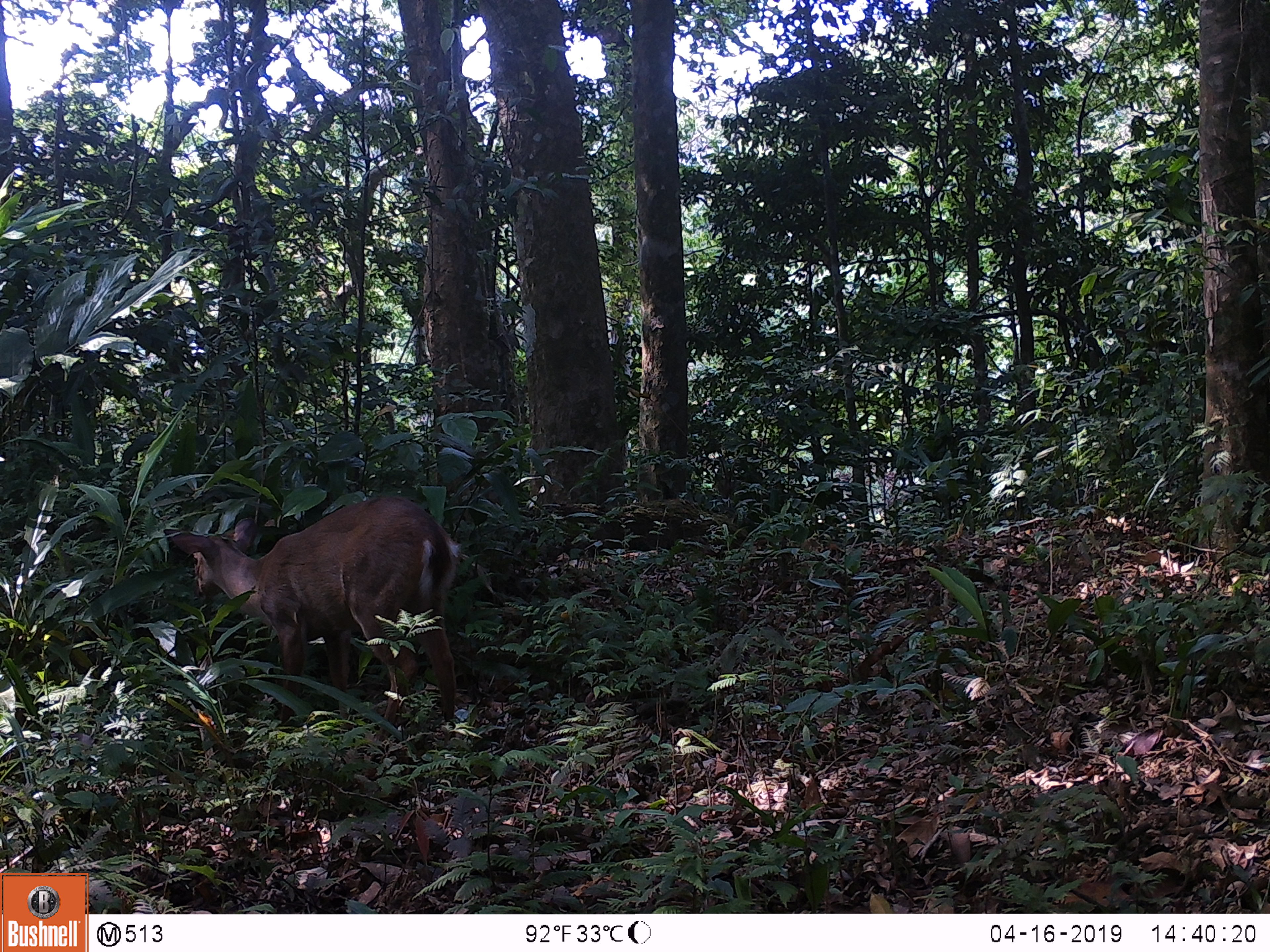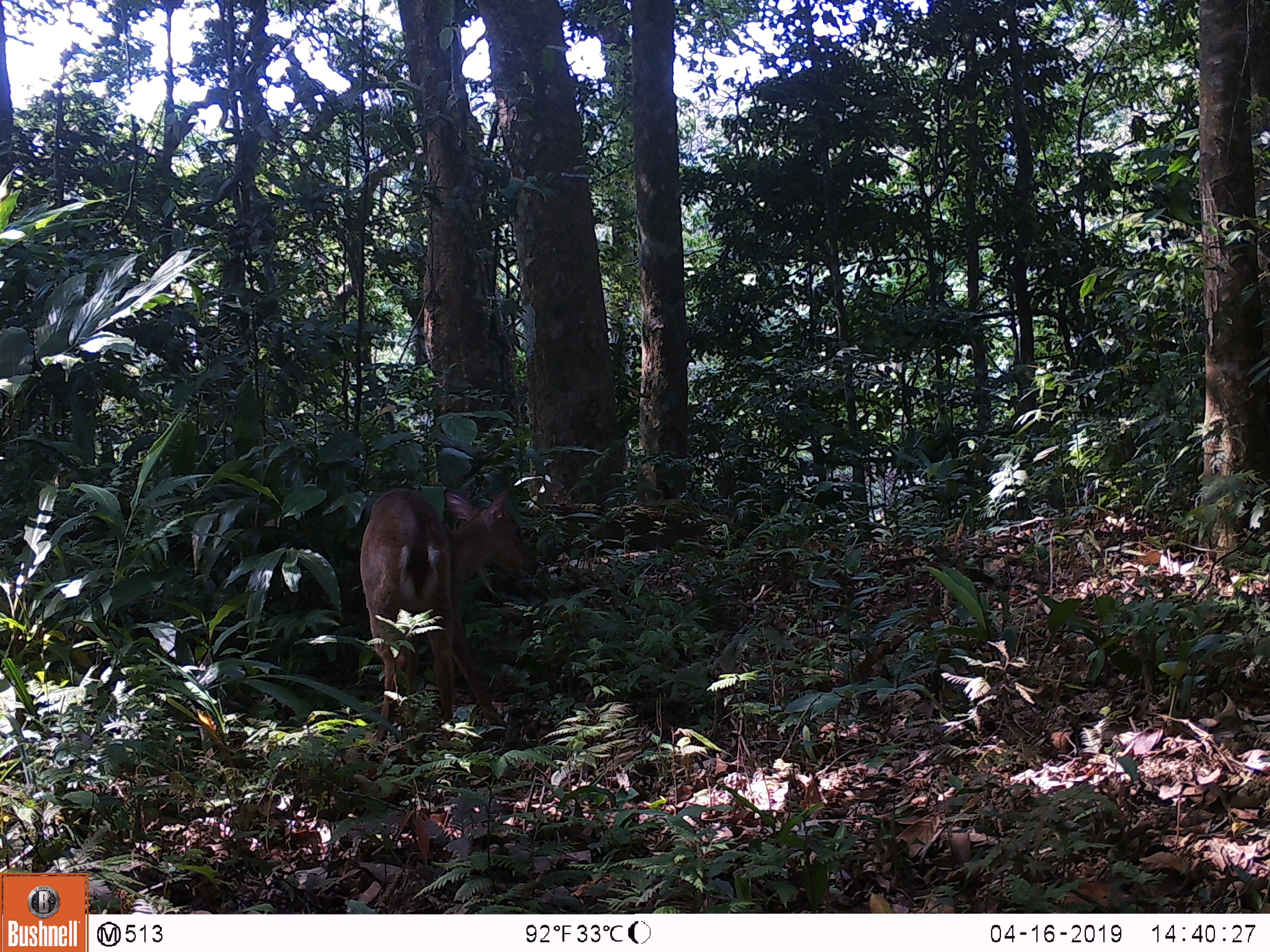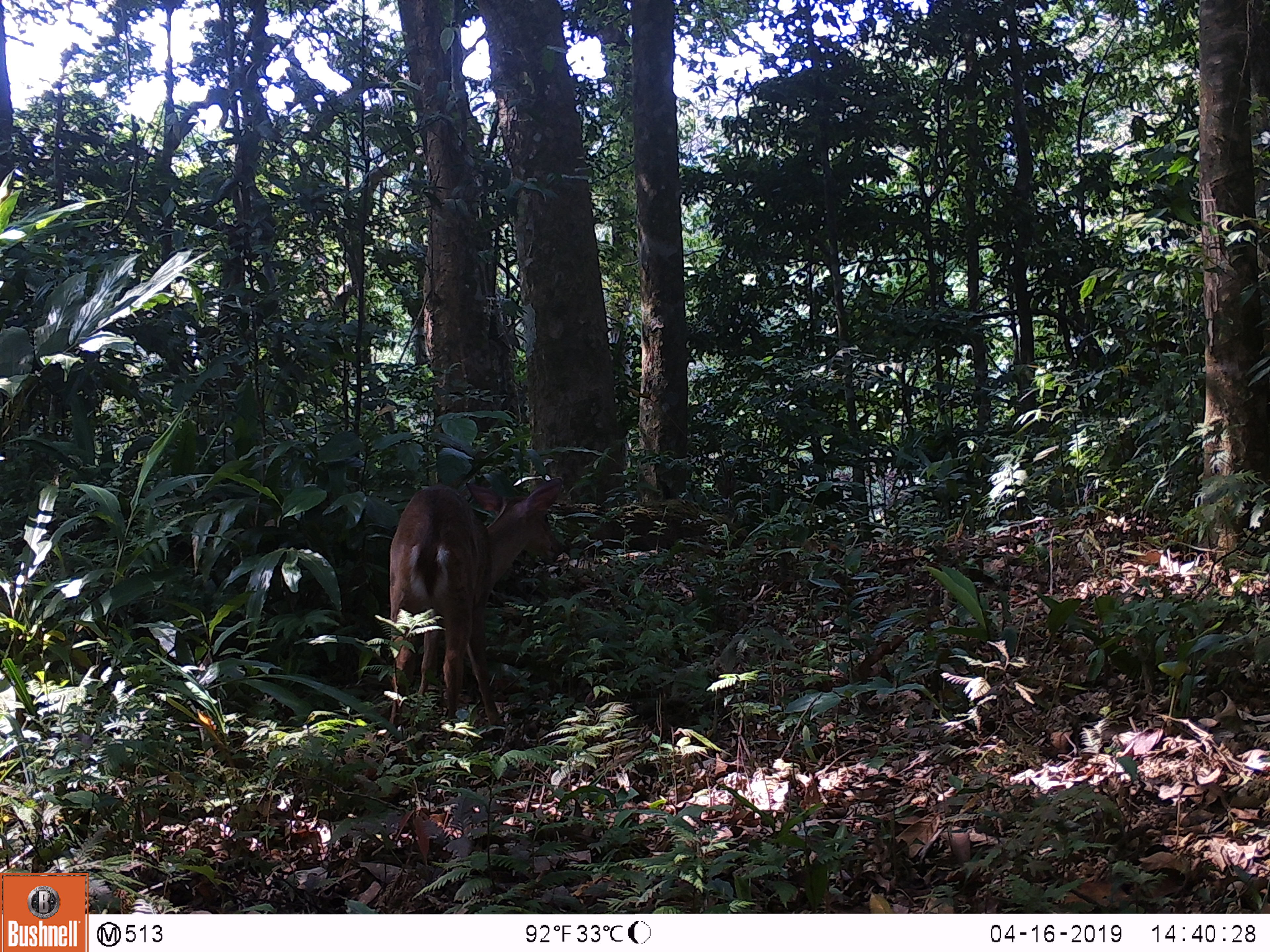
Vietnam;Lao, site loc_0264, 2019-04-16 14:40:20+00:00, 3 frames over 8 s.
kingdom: Animalia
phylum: Chordata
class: Mammalia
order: Artiodactyla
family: Cervidae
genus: Muntiacus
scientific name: Muntiacus vuquangensis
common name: large-antlered muntjac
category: large antlered muntjac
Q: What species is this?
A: Large antlered muntjac (large-antlered muntjac) (Muntiacus vuquangensis).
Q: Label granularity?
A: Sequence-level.